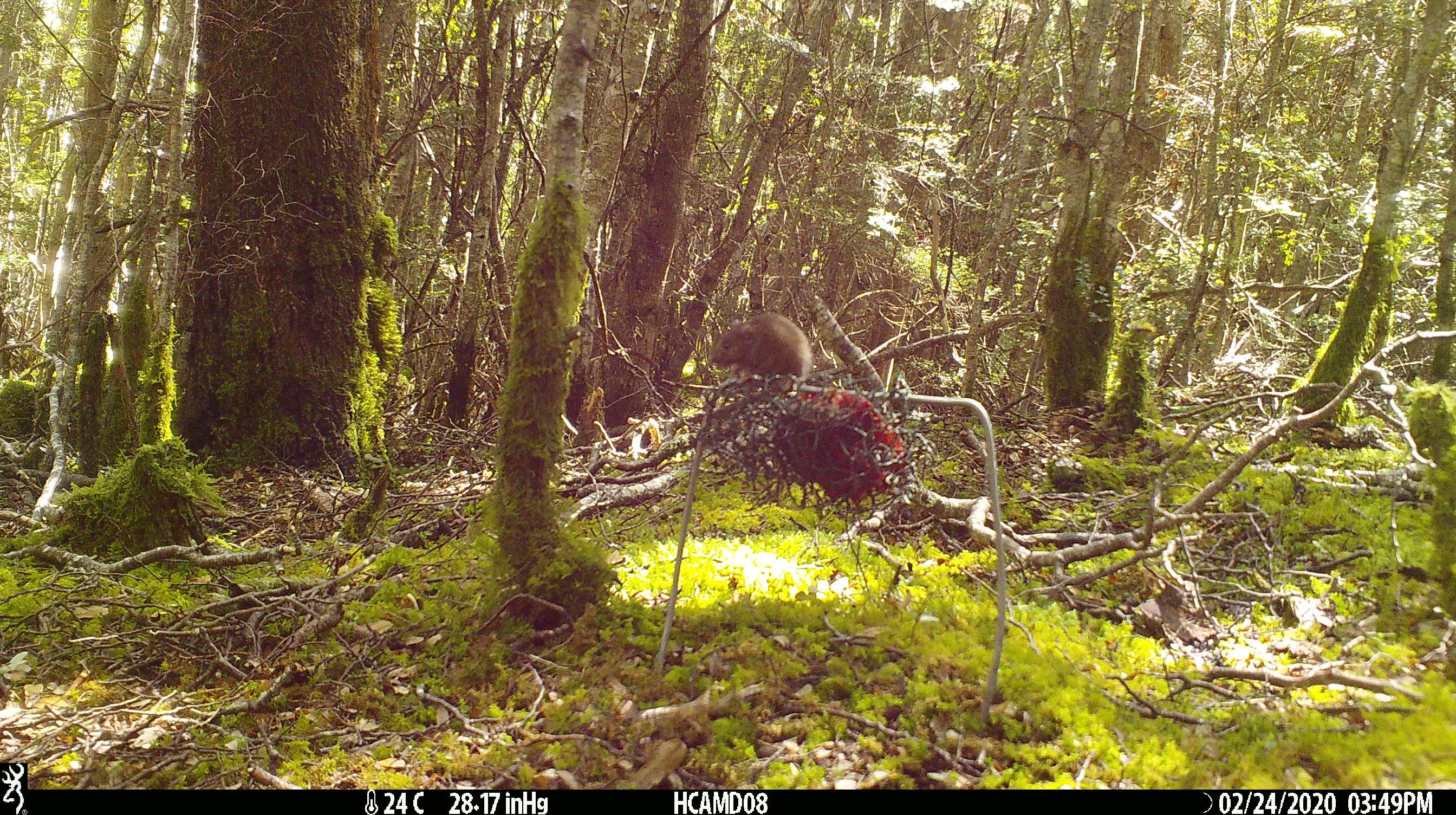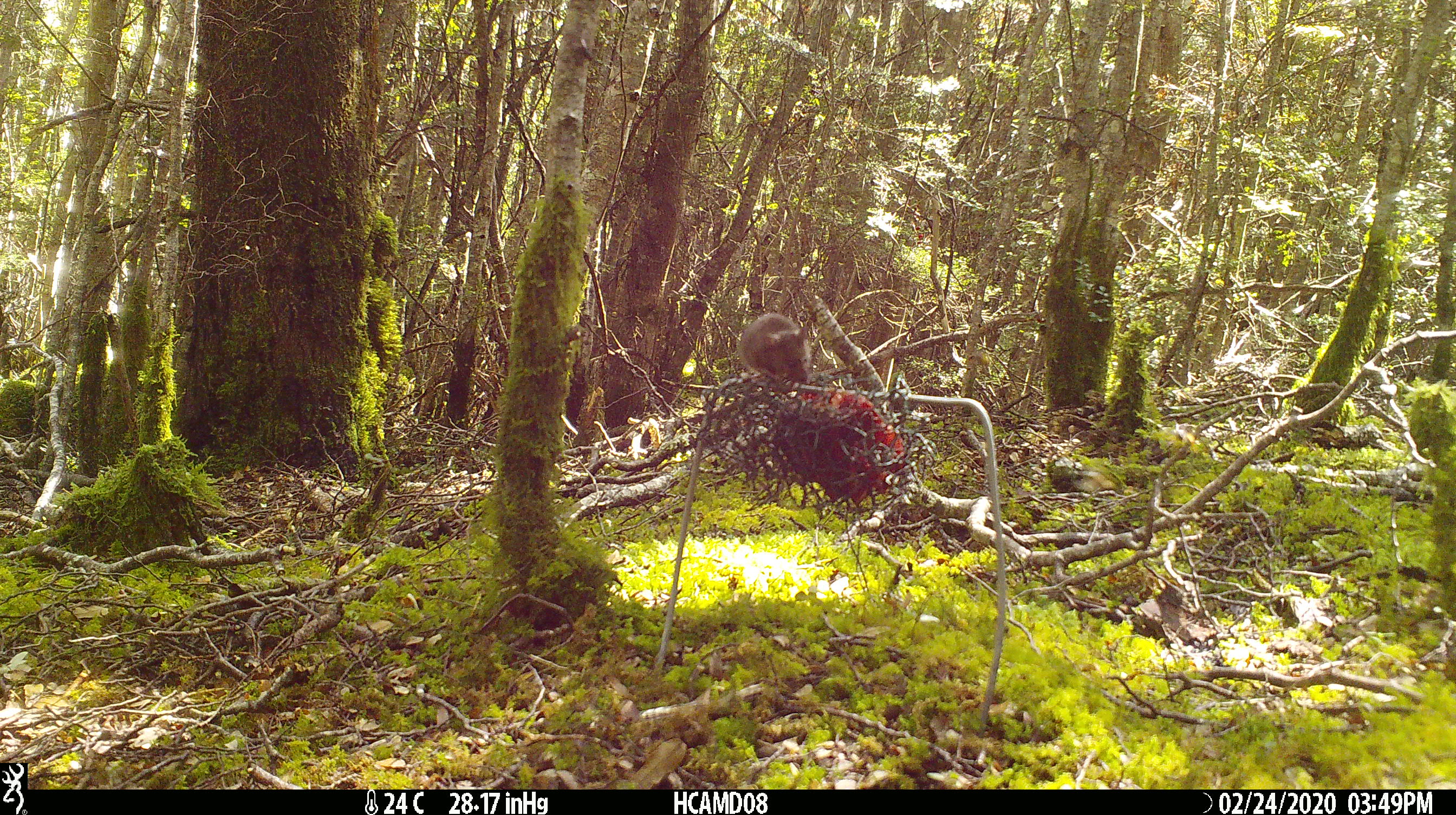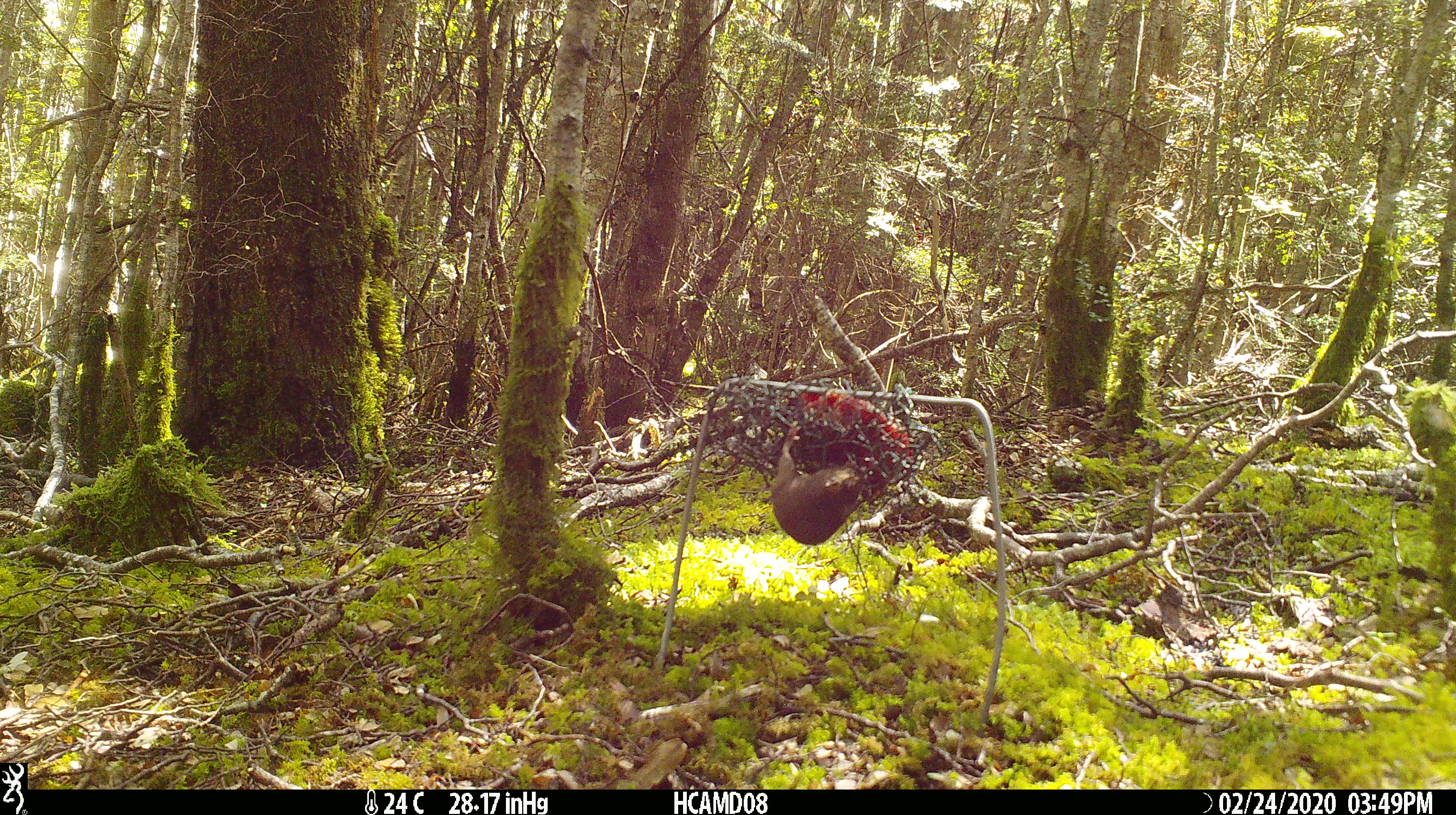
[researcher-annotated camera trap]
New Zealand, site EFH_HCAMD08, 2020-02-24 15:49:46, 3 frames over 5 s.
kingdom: Animalia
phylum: Chordata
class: Mammalia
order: Rodentia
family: Muridae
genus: Mus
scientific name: Mus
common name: mouse